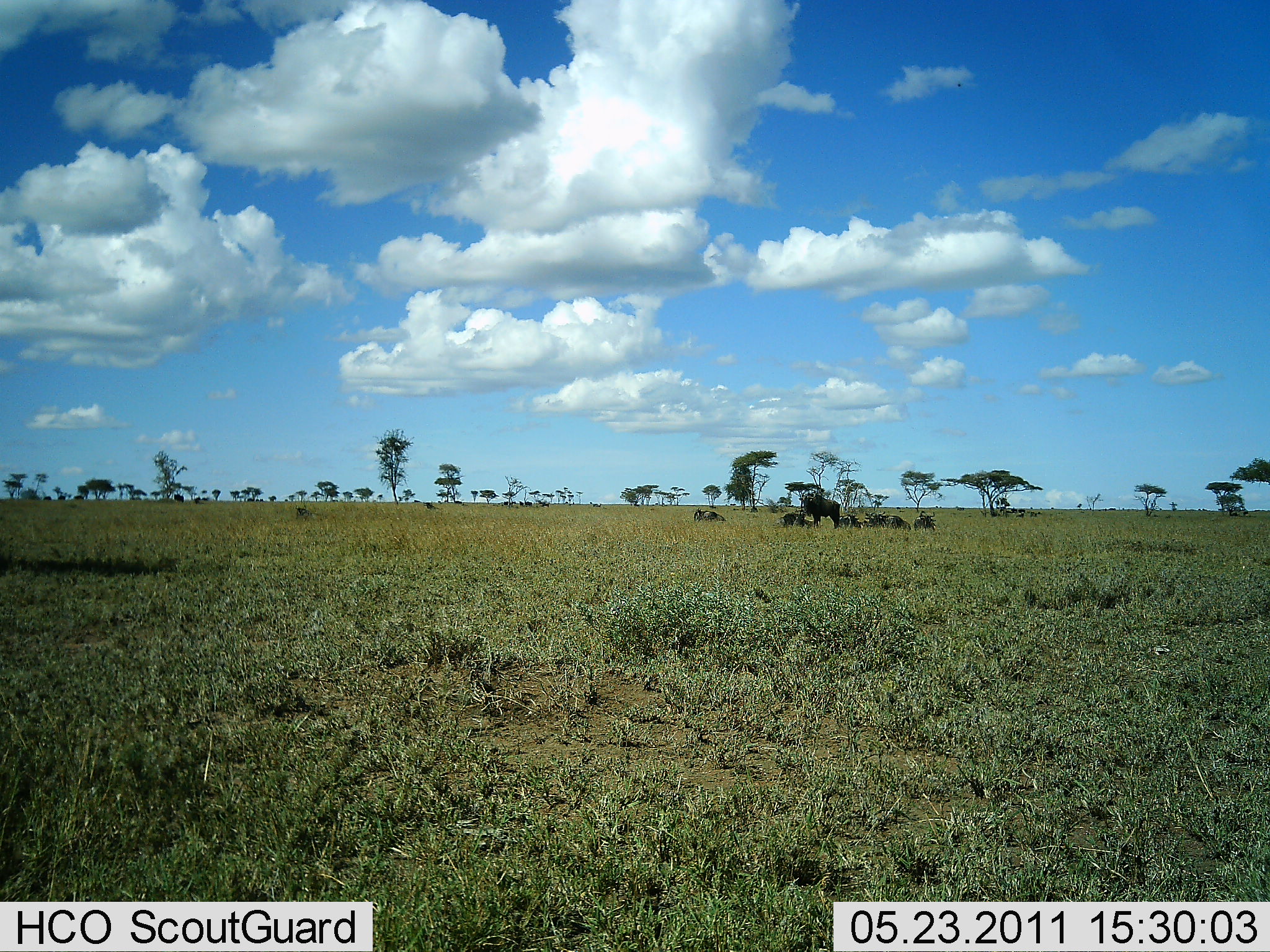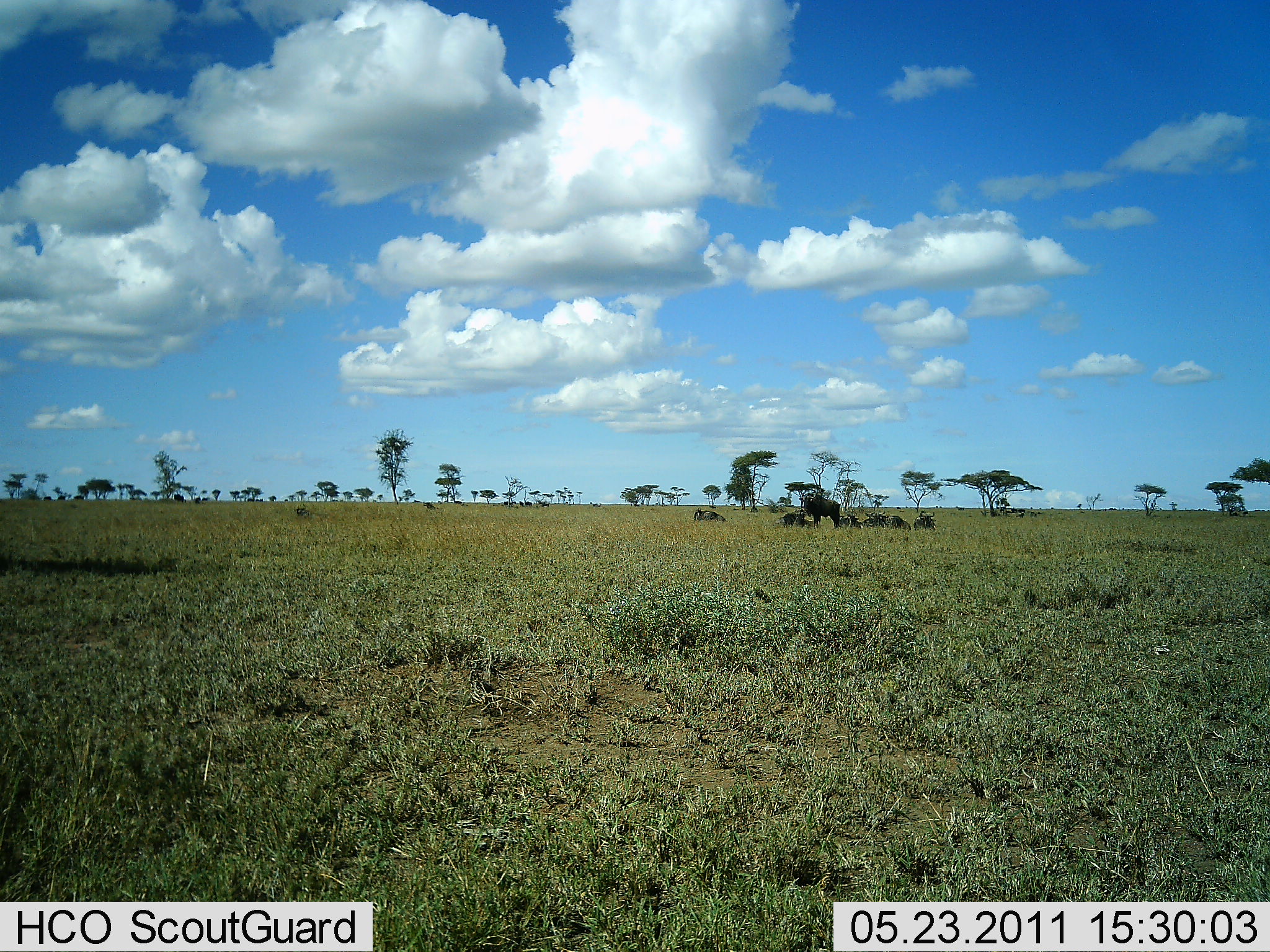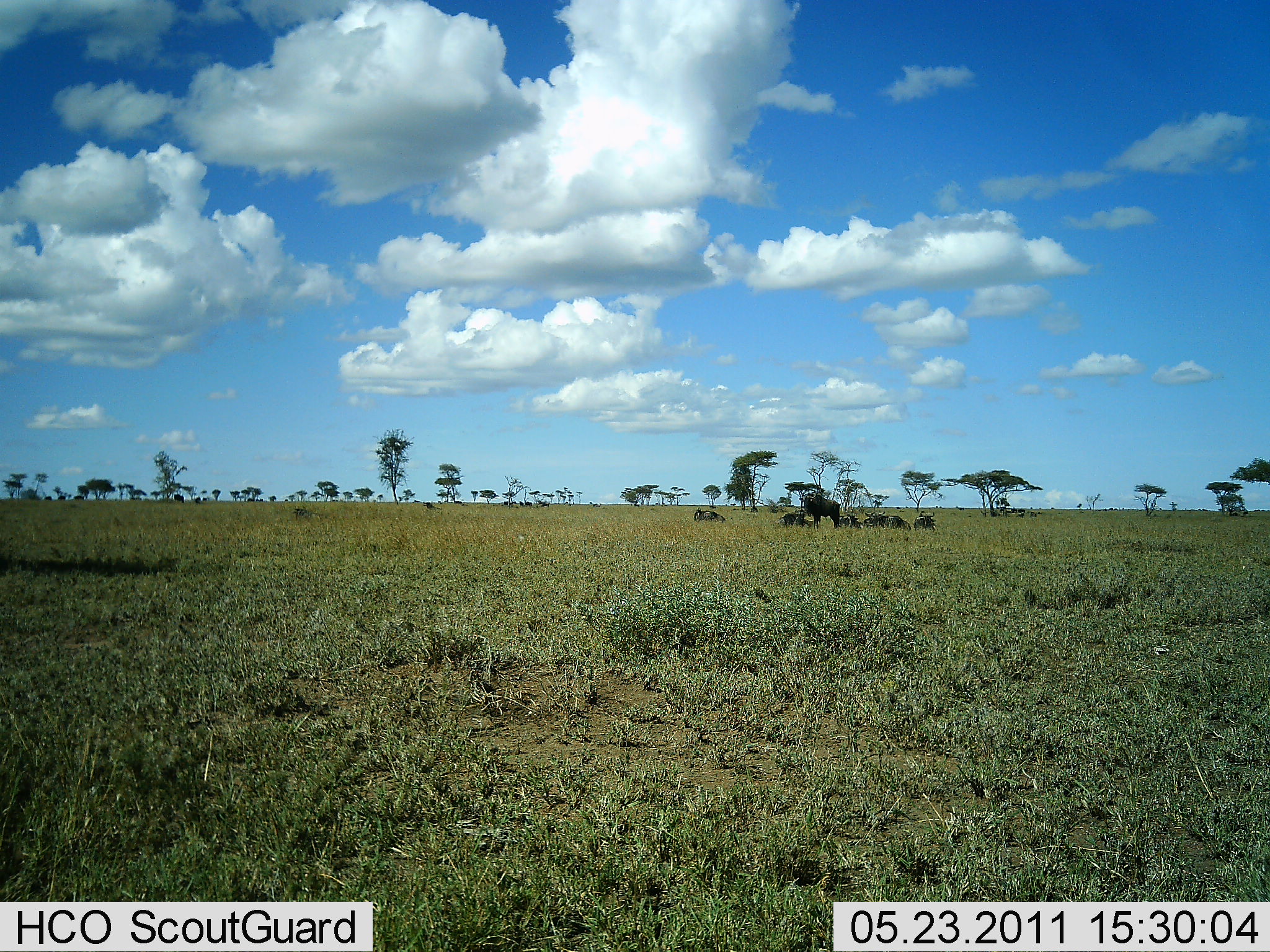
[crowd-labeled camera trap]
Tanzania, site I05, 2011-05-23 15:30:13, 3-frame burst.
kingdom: Animalia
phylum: Chordata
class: Mammalia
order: Artiodactyla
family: Bovidae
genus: Connochaetes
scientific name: Connochaetes taurinus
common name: blue wildebeest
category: wildebeest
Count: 7.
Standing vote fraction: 57%.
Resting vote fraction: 100%.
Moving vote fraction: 0%.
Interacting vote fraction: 0%.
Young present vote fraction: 0%.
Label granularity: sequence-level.